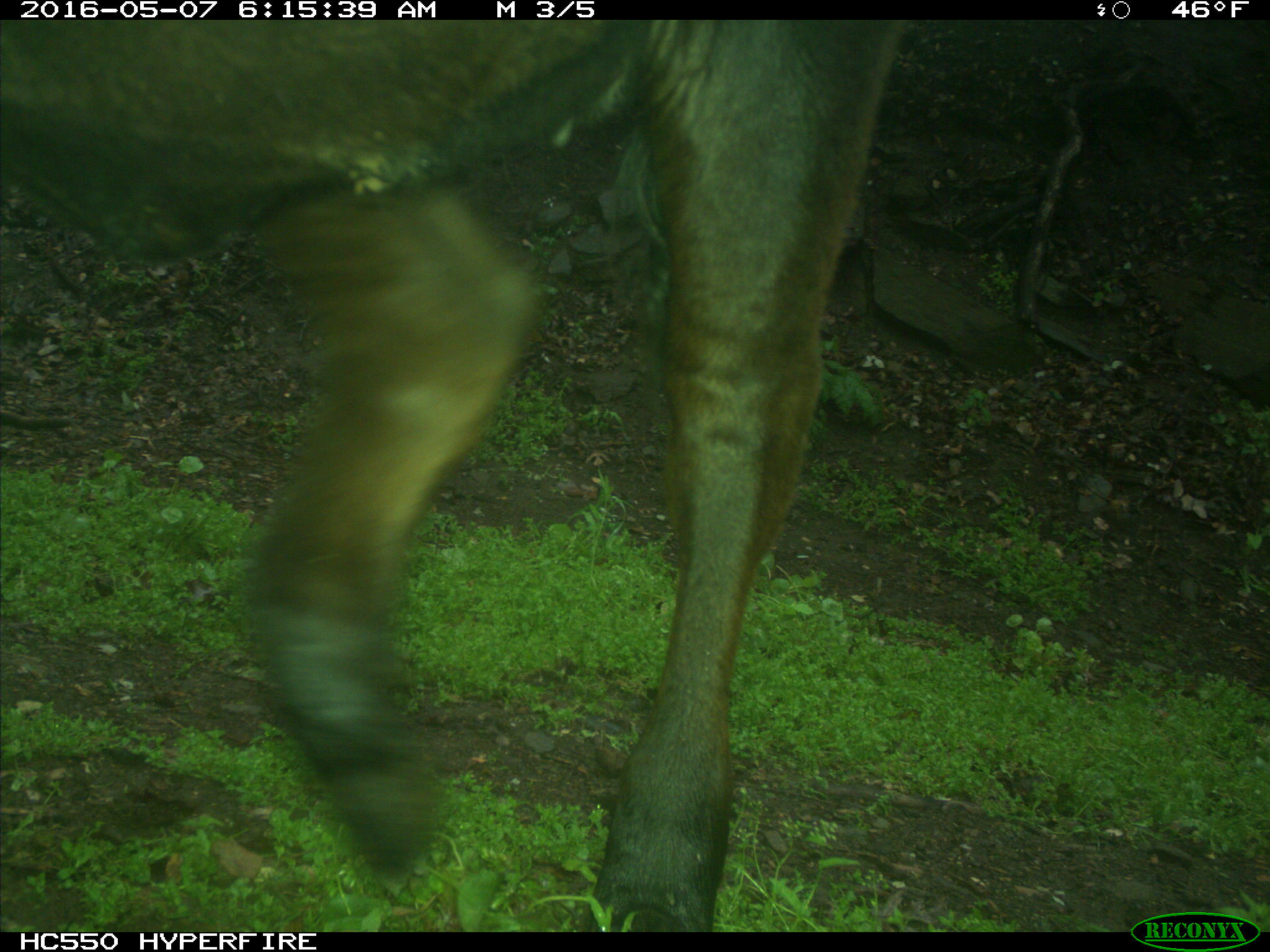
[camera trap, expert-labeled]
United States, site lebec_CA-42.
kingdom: Animalia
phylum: Chordata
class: Mammalia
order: Artiodactyla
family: Bovidae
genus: Bos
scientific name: Bos taurus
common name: domestic cow